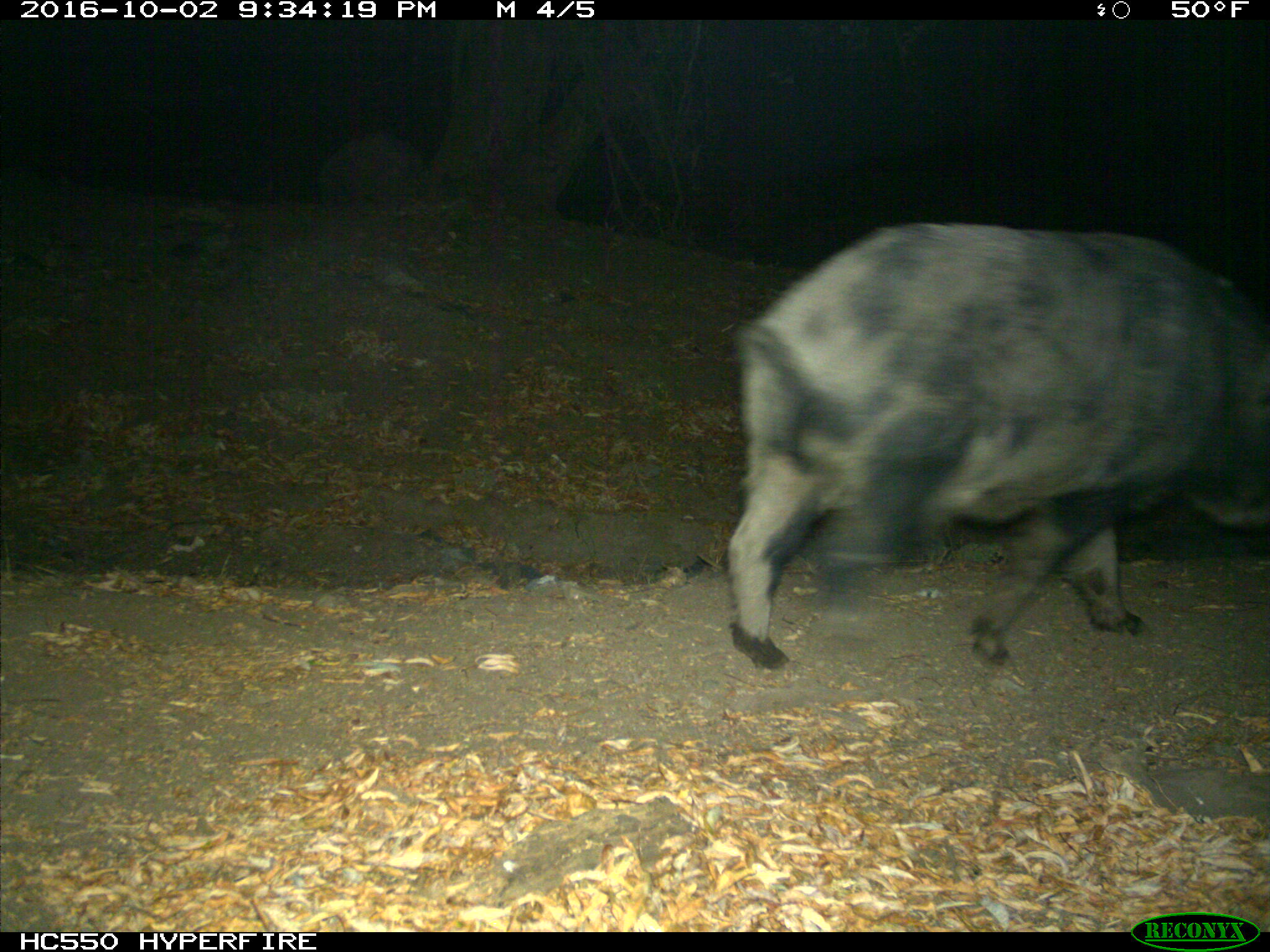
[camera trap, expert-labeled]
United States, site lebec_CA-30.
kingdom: Animalia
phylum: Chordata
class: Mammalia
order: Artiodactyla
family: Suidae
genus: Sus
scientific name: Sus scrofa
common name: wild boar